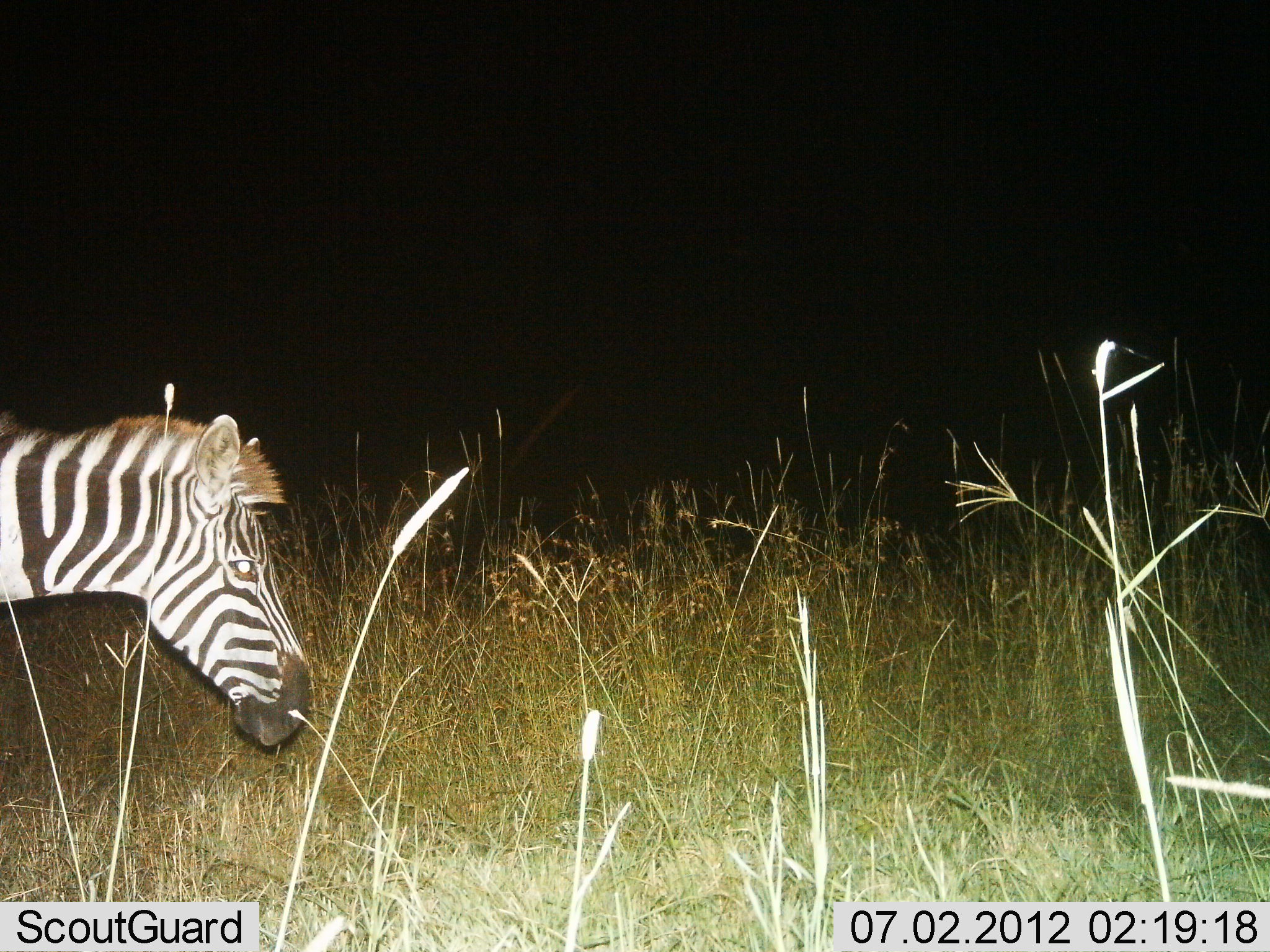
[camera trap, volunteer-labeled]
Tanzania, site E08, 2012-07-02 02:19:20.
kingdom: Animalia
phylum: Chordata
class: Mammalia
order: Perissodactyla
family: Equidae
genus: Equus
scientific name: Equus quagga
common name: plains zebra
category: zebra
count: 1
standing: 60%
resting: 0%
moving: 40%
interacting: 0%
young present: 0%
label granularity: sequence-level